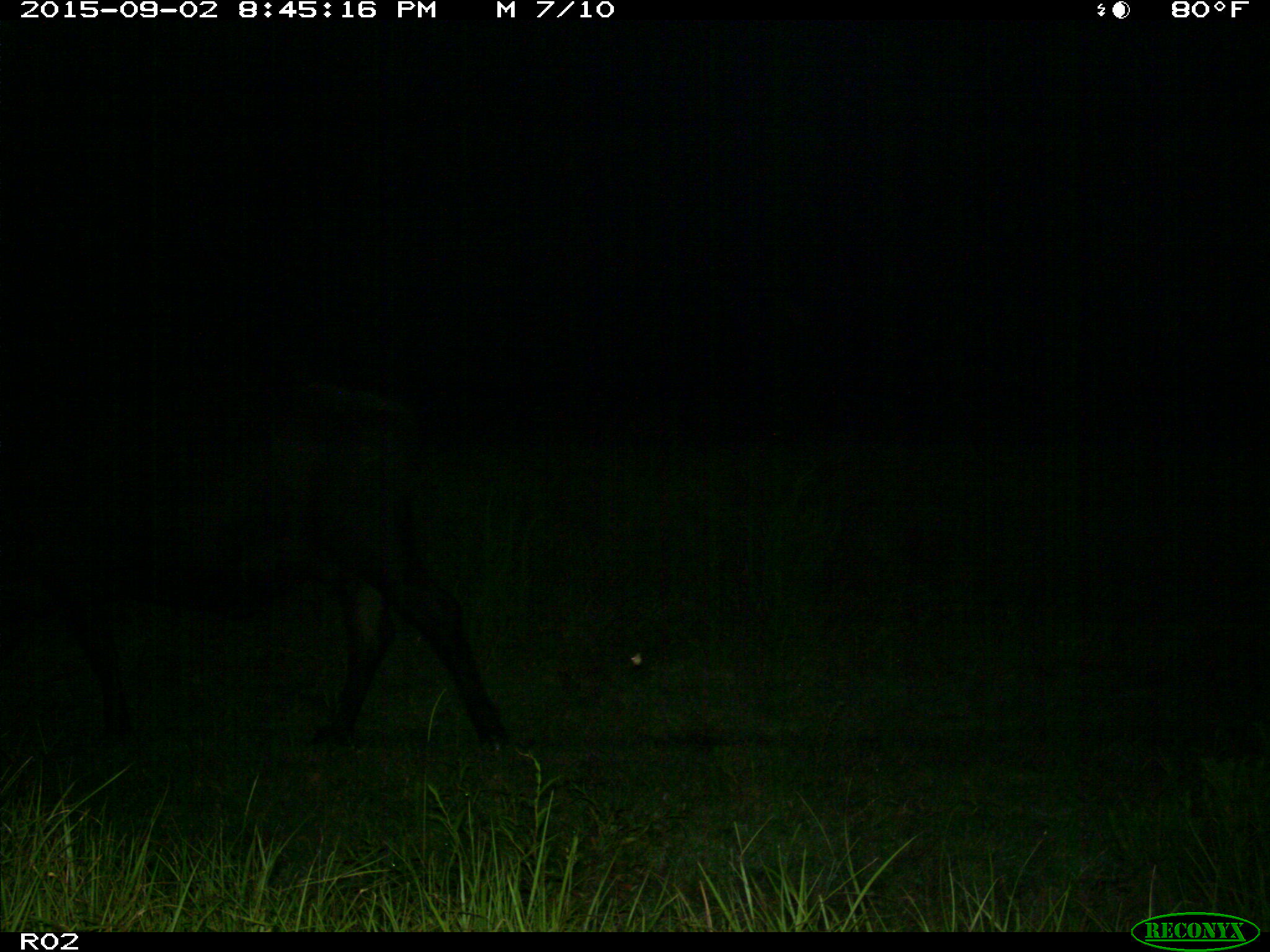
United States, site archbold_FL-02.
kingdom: Animalia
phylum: Chordata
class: Mammalia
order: Artiodactyla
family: Bovidae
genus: Bos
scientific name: Bos taurus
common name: domestic cow